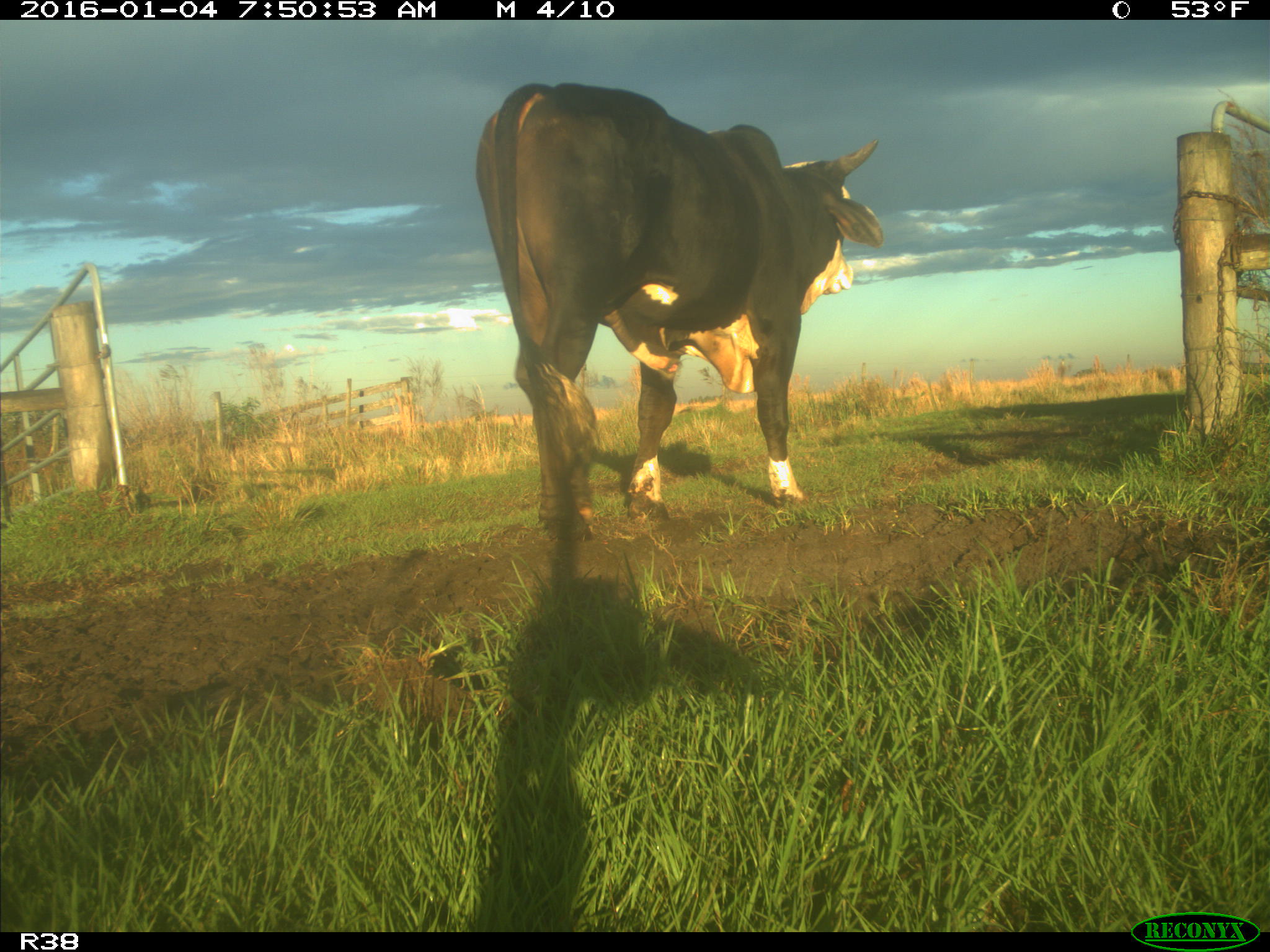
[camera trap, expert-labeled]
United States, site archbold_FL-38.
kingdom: Animalia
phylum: Chordata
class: Mammalia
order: Artiodactyla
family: Bovidae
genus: Bos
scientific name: Bos taurus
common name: domestic cow